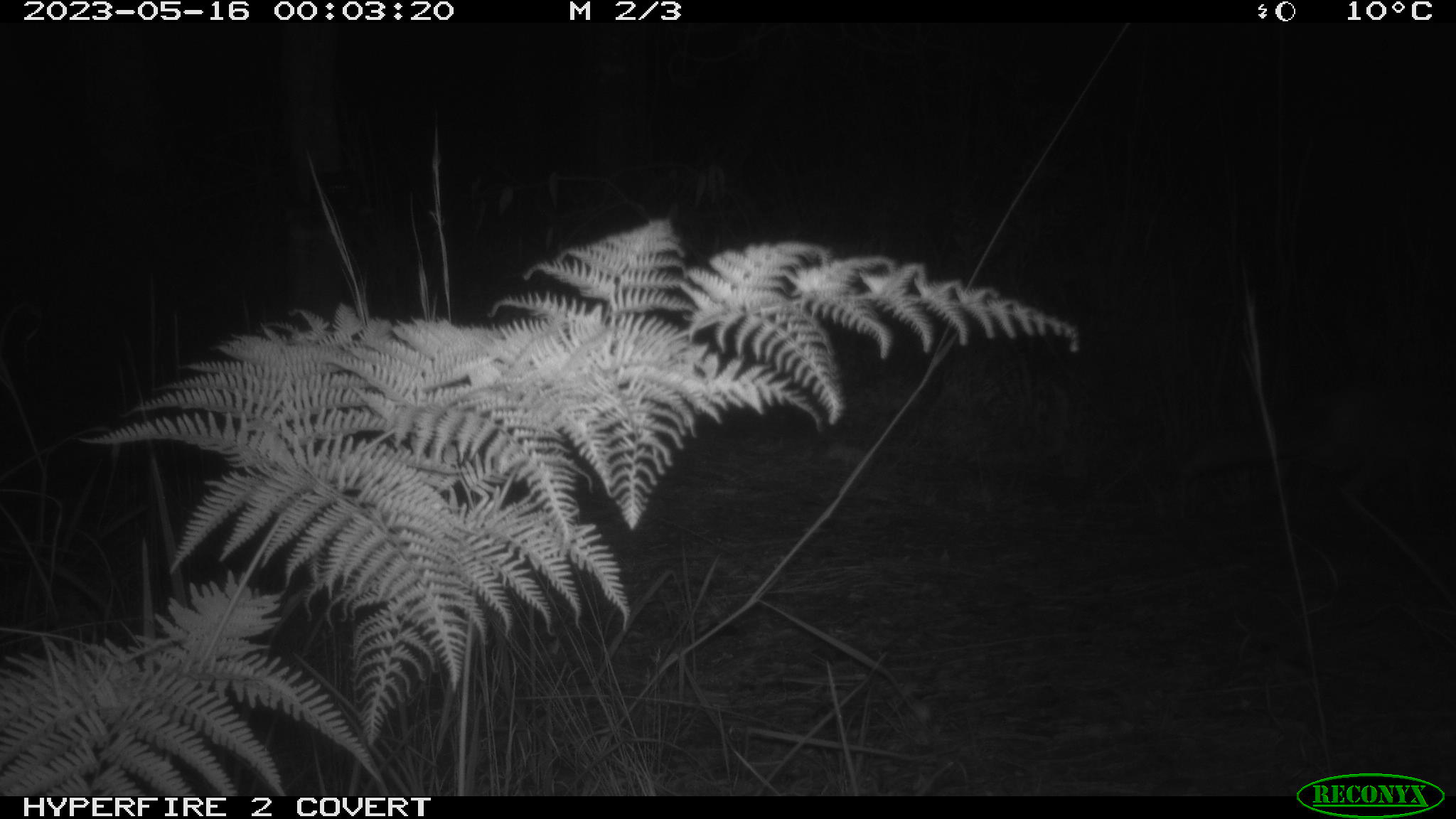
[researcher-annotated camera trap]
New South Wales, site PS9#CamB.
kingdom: Animalia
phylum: Chordata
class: Mammalia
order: Carnivora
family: Canidae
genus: Vulpes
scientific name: Vulpes vulpes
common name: red fox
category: fox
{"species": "fox (red fox) (Vulpes vulpes)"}